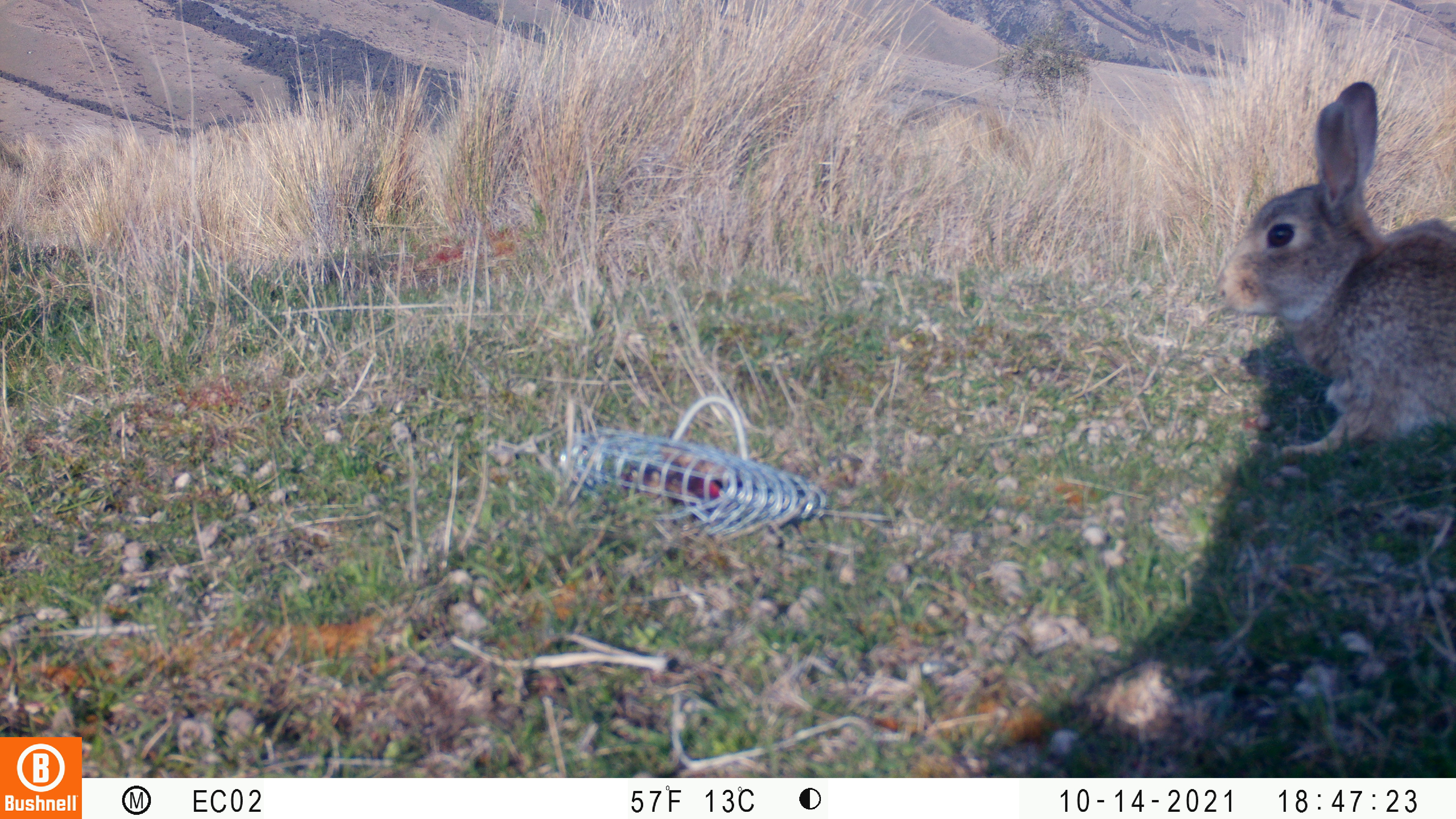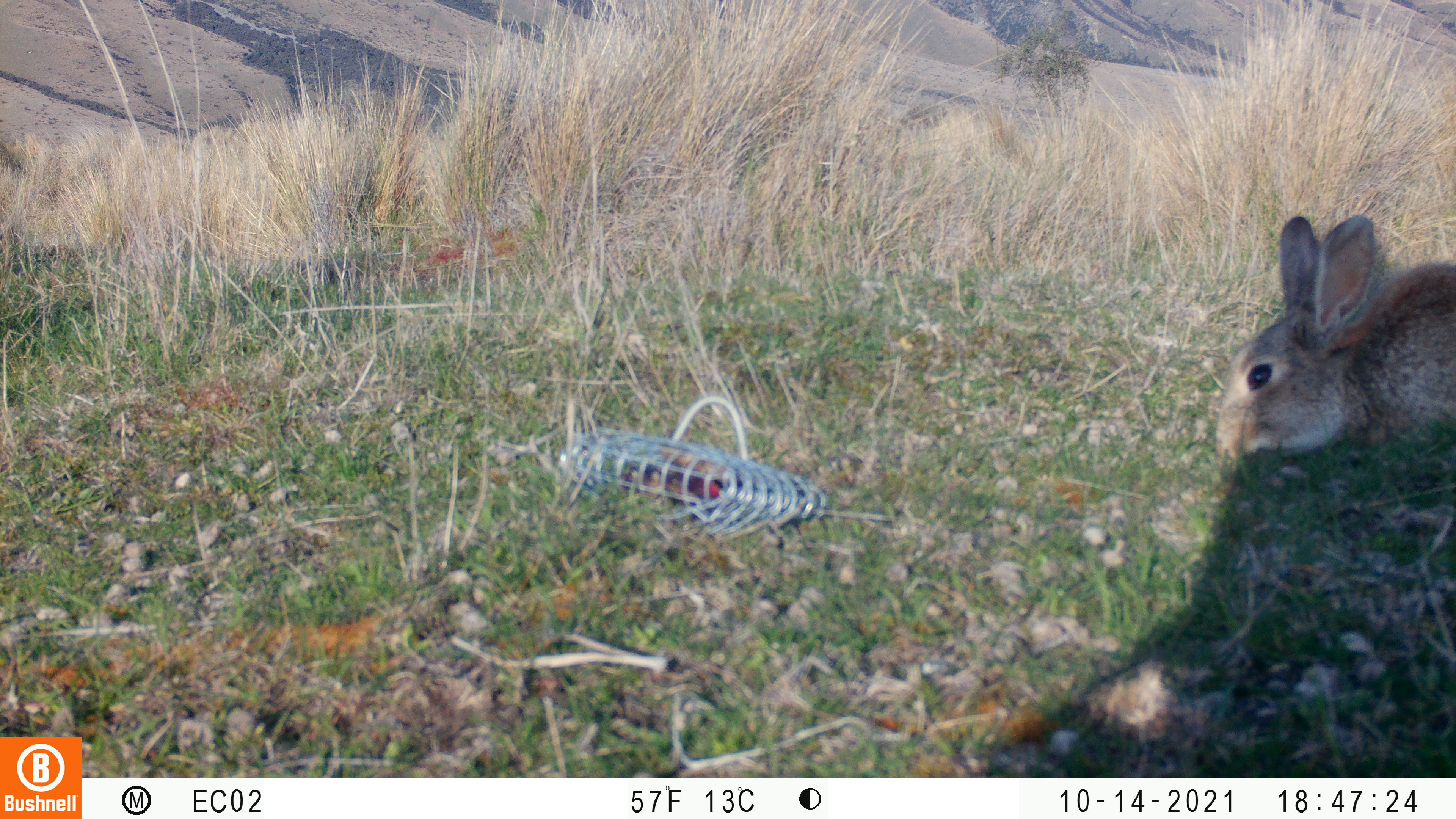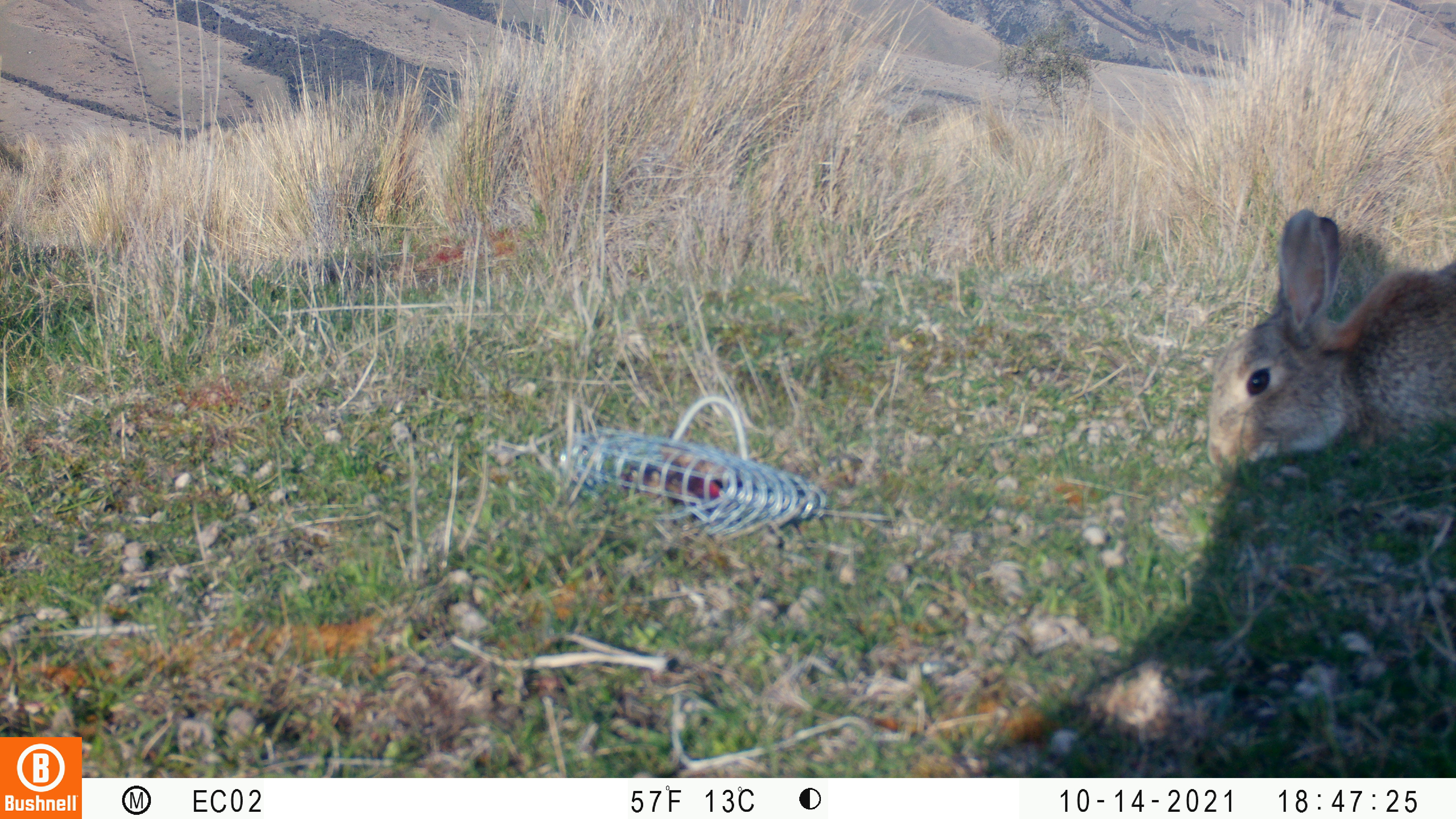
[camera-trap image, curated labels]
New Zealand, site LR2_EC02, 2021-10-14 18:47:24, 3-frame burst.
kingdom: Animalia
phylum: Chordata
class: Mammalia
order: Lagomorpha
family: Leporidae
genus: Oryctolagus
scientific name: Oryctolagus cuniculus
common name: european rabbit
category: rabbit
Rabbit (european rabbit) (Oryctolagus cuniculus).